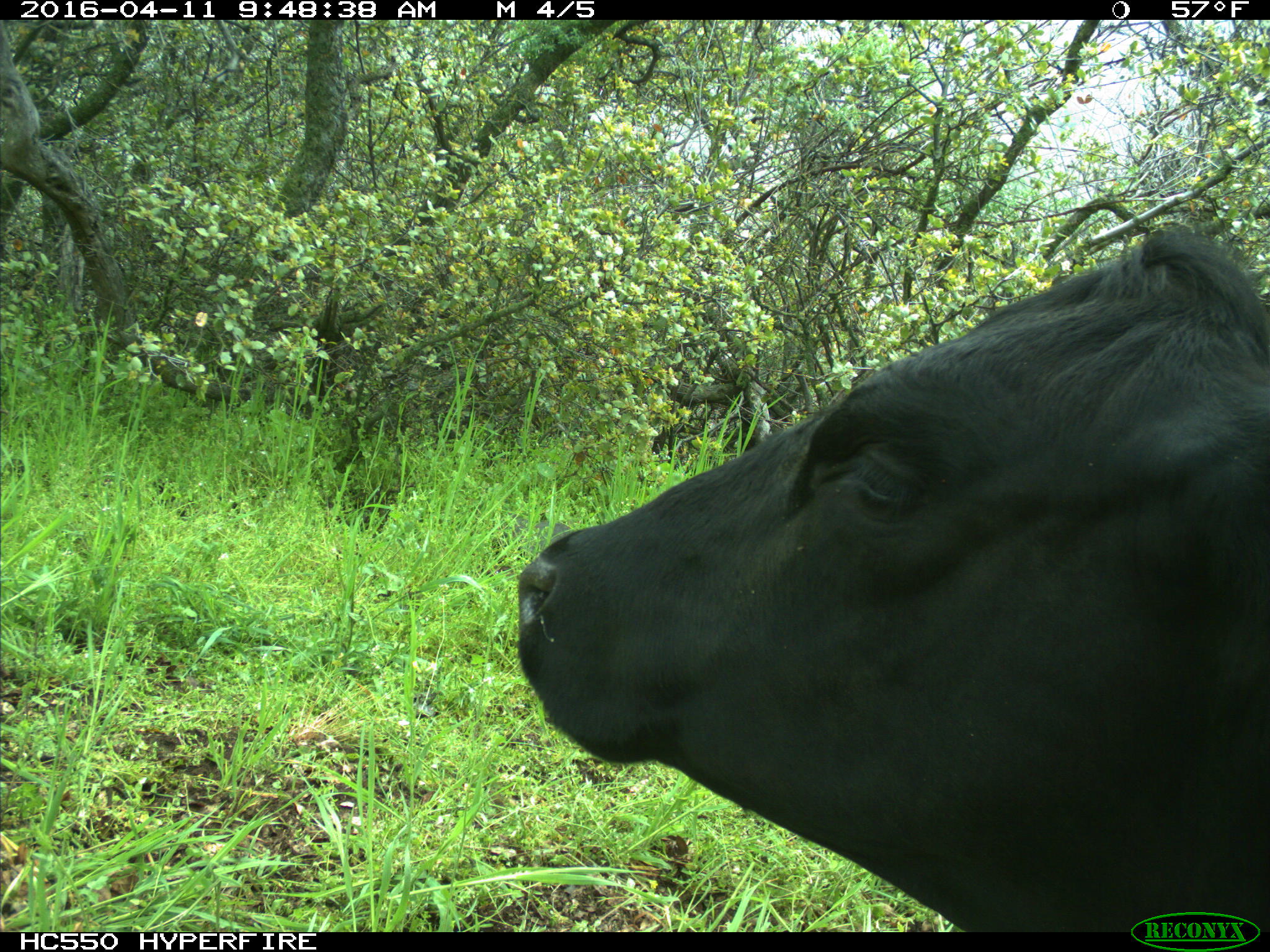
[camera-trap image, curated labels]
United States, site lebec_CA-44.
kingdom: Animalia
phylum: Chordata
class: Mammalia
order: Artiodactyla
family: Bovidae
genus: Bos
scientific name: Bos taurus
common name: domestic cow